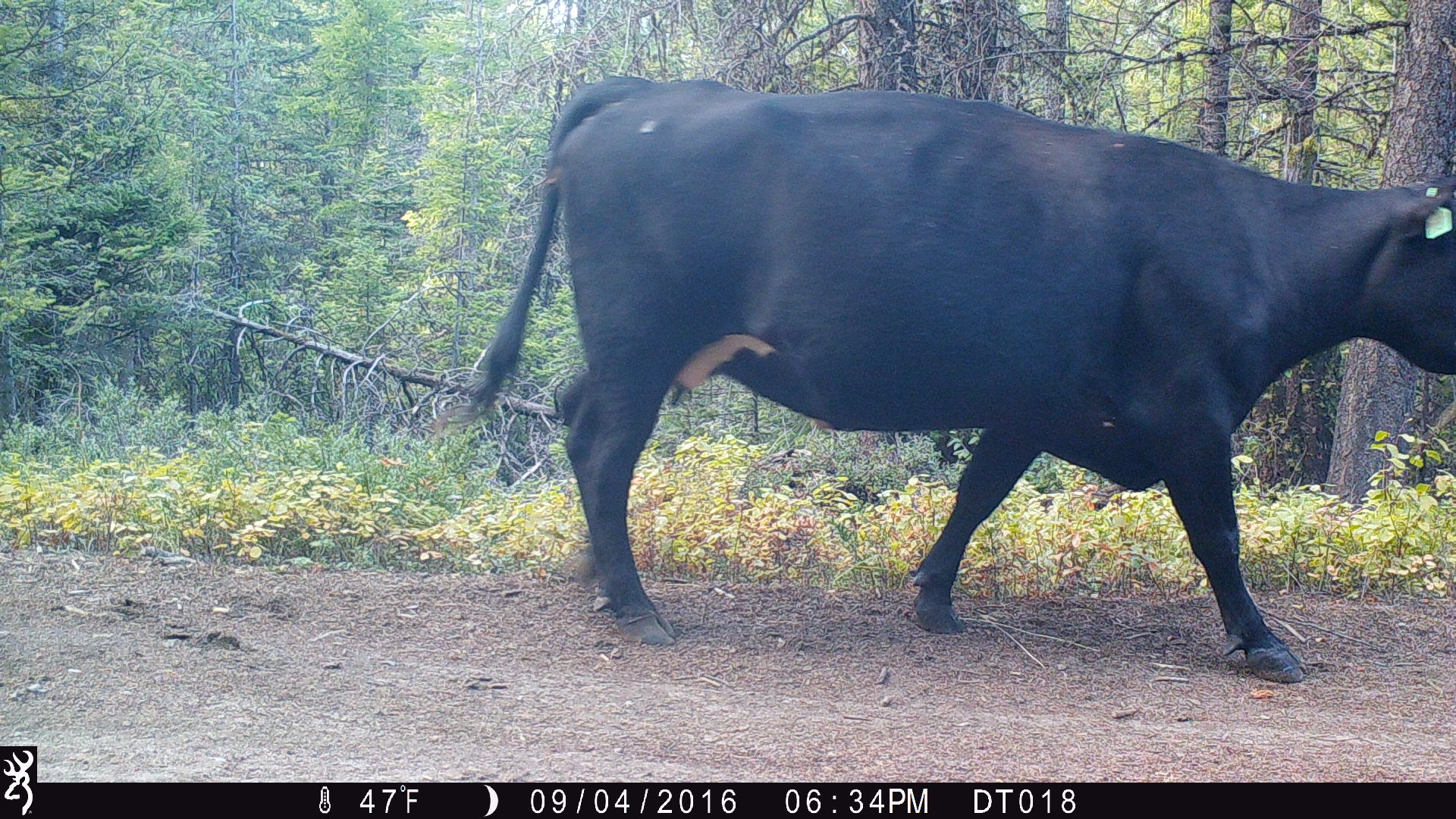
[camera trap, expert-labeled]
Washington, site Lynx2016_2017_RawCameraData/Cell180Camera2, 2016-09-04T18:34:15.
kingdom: Animalia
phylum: Chordata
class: Mammalia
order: Artiodactyla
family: Bovidae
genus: Bos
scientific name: Bos taurus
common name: domestic cattle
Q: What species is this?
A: Domestic cattle (Bos taurus).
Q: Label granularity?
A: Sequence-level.